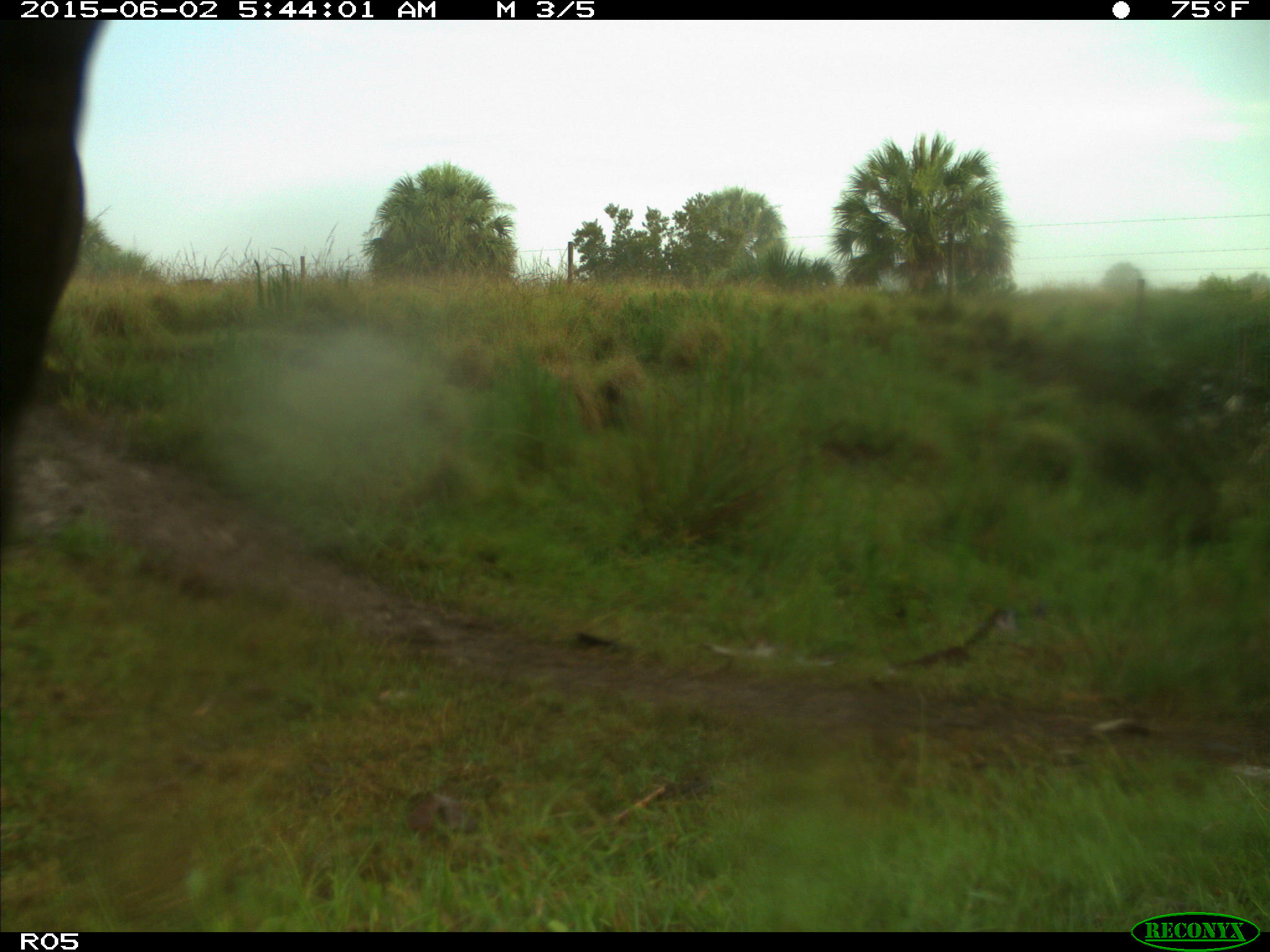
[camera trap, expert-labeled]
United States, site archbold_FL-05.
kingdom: Animalia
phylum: Chordata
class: Mammalia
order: Artiodactyla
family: Bovidae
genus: Bos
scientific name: Bos taurus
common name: domestic cow